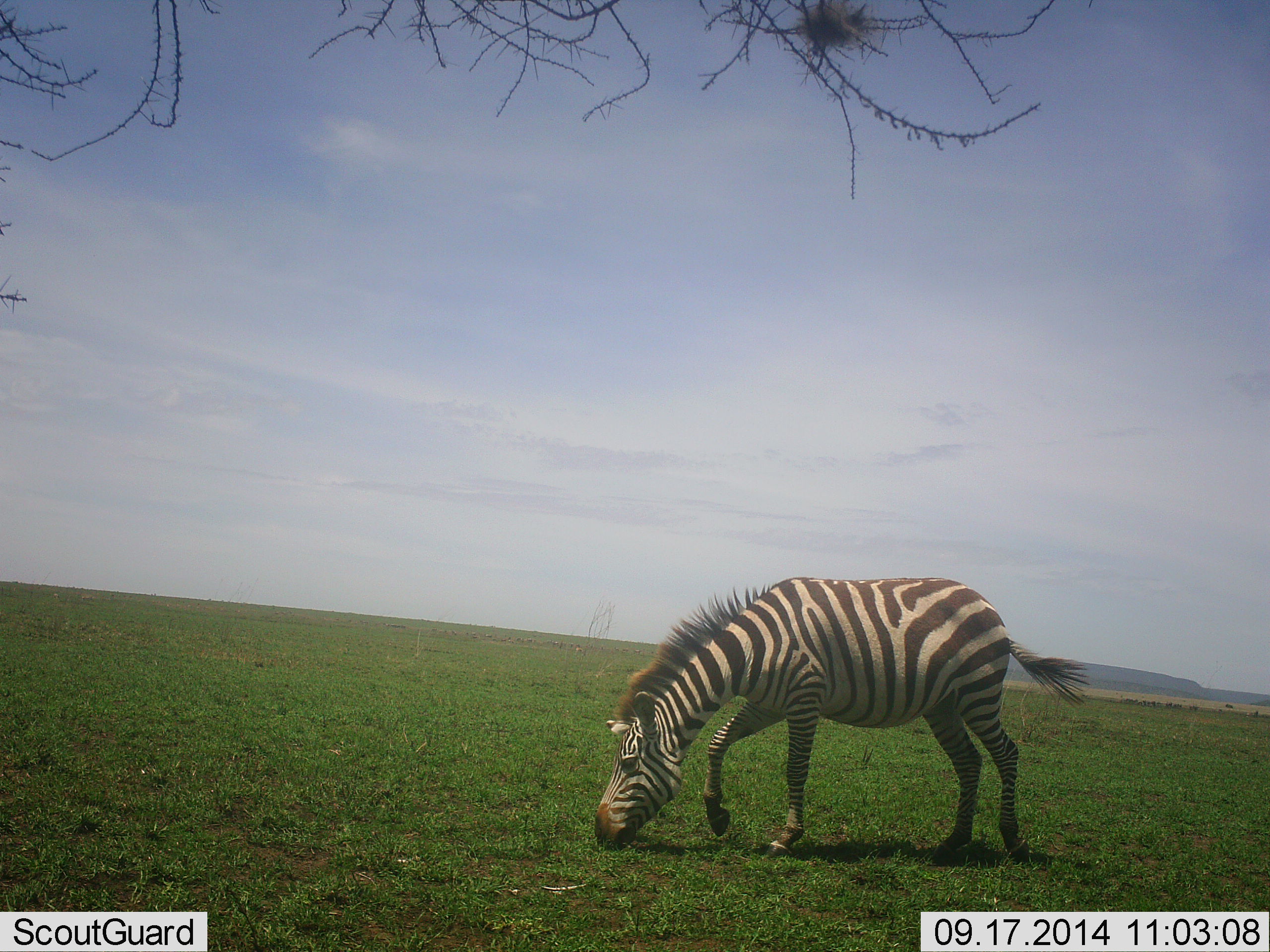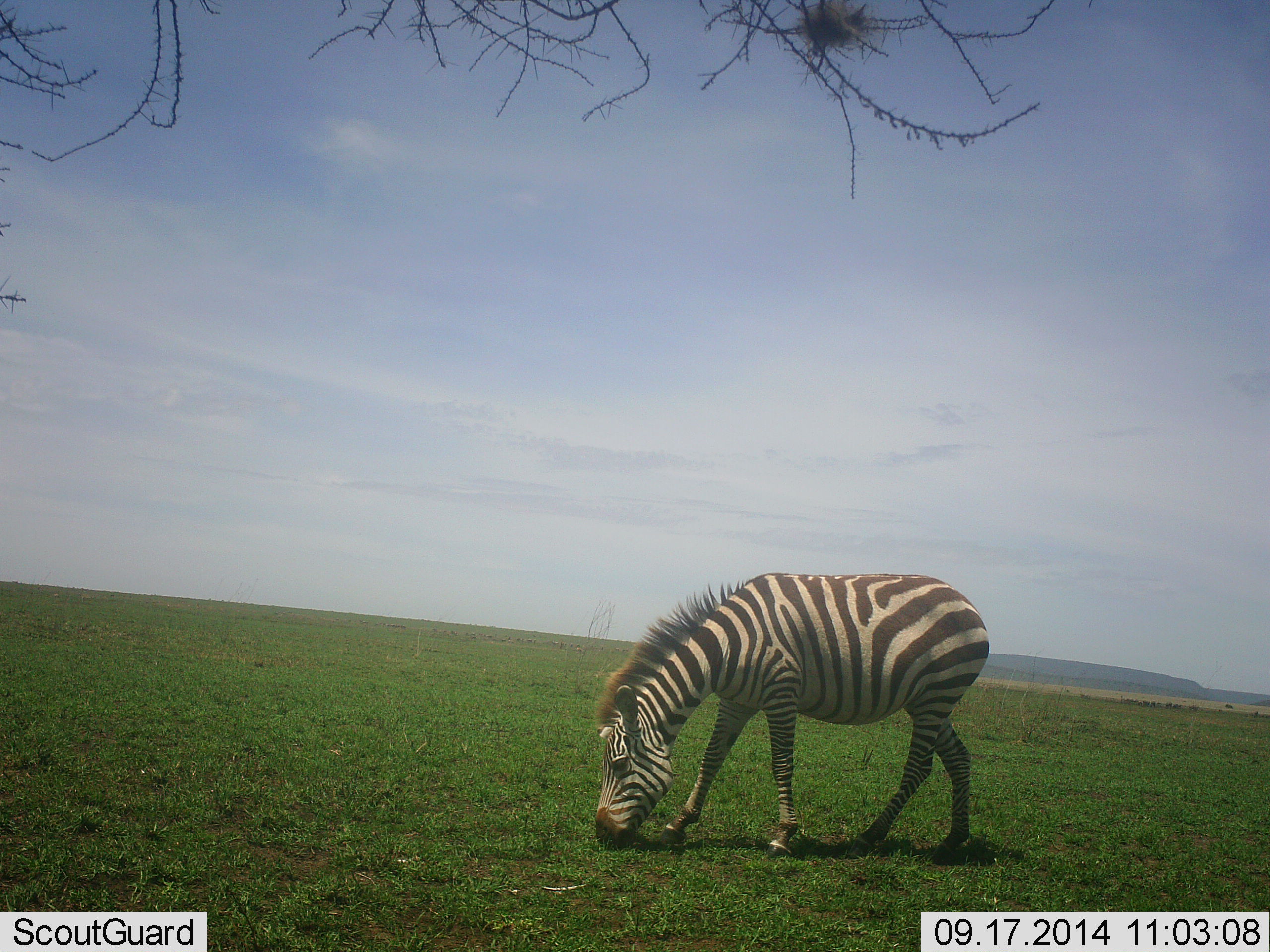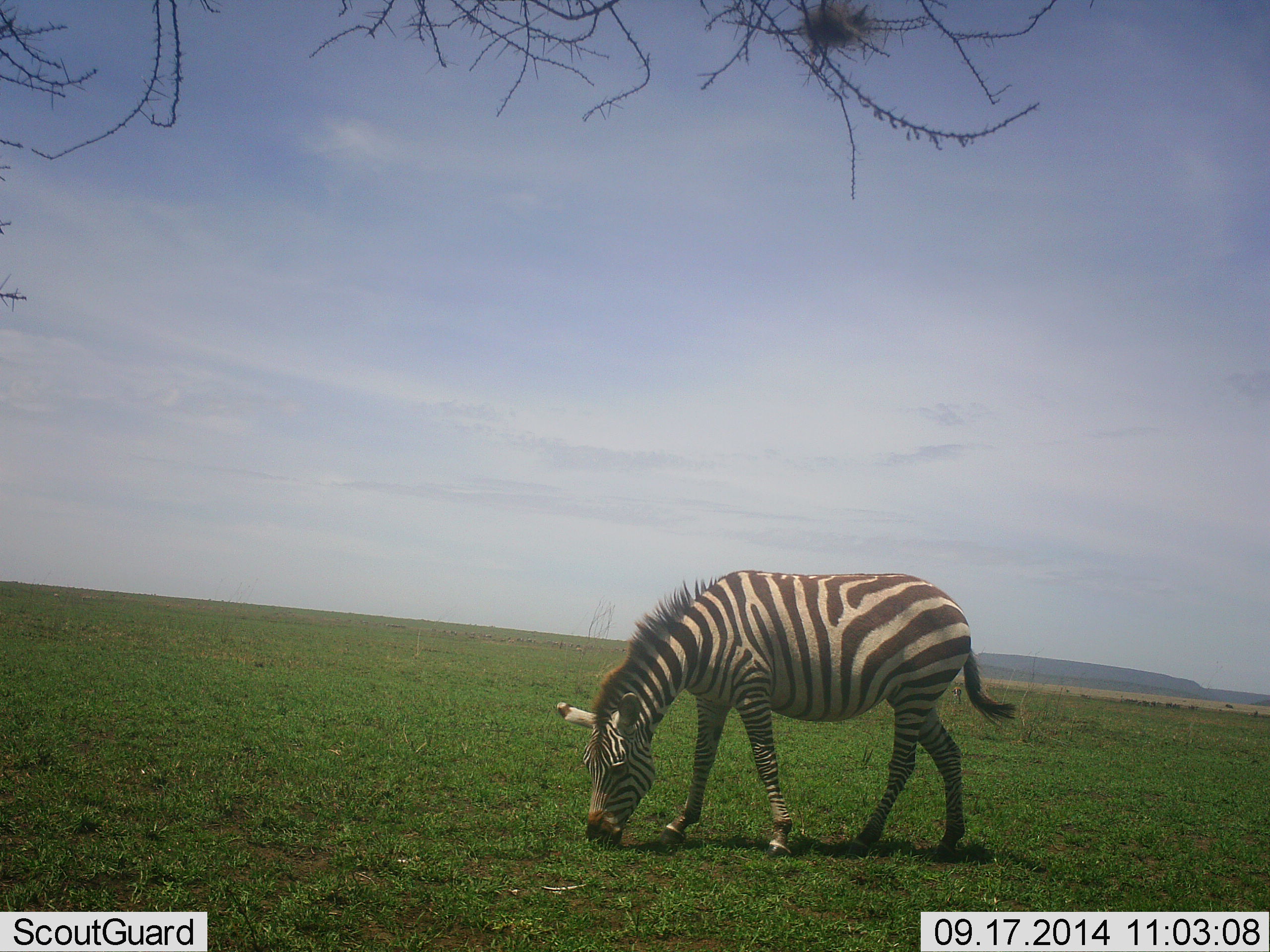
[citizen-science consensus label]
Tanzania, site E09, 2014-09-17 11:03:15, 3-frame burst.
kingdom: Animalia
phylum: Chordata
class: Mammalia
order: Perissodactyla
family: Equidae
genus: Equus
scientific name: Equus quagga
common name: plains zebra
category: zebra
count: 1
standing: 10%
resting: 0%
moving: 10%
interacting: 0%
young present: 0%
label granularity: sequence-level